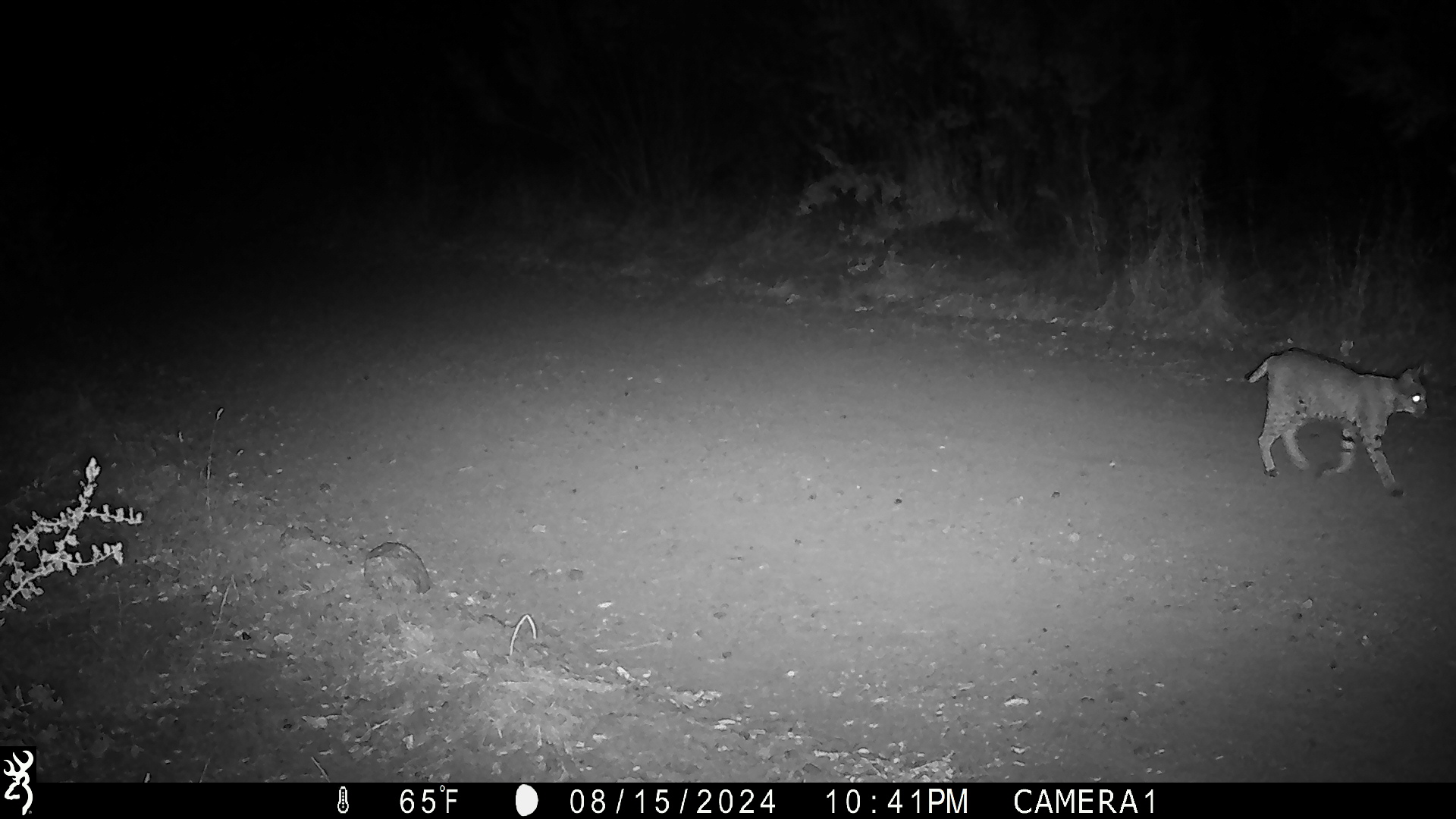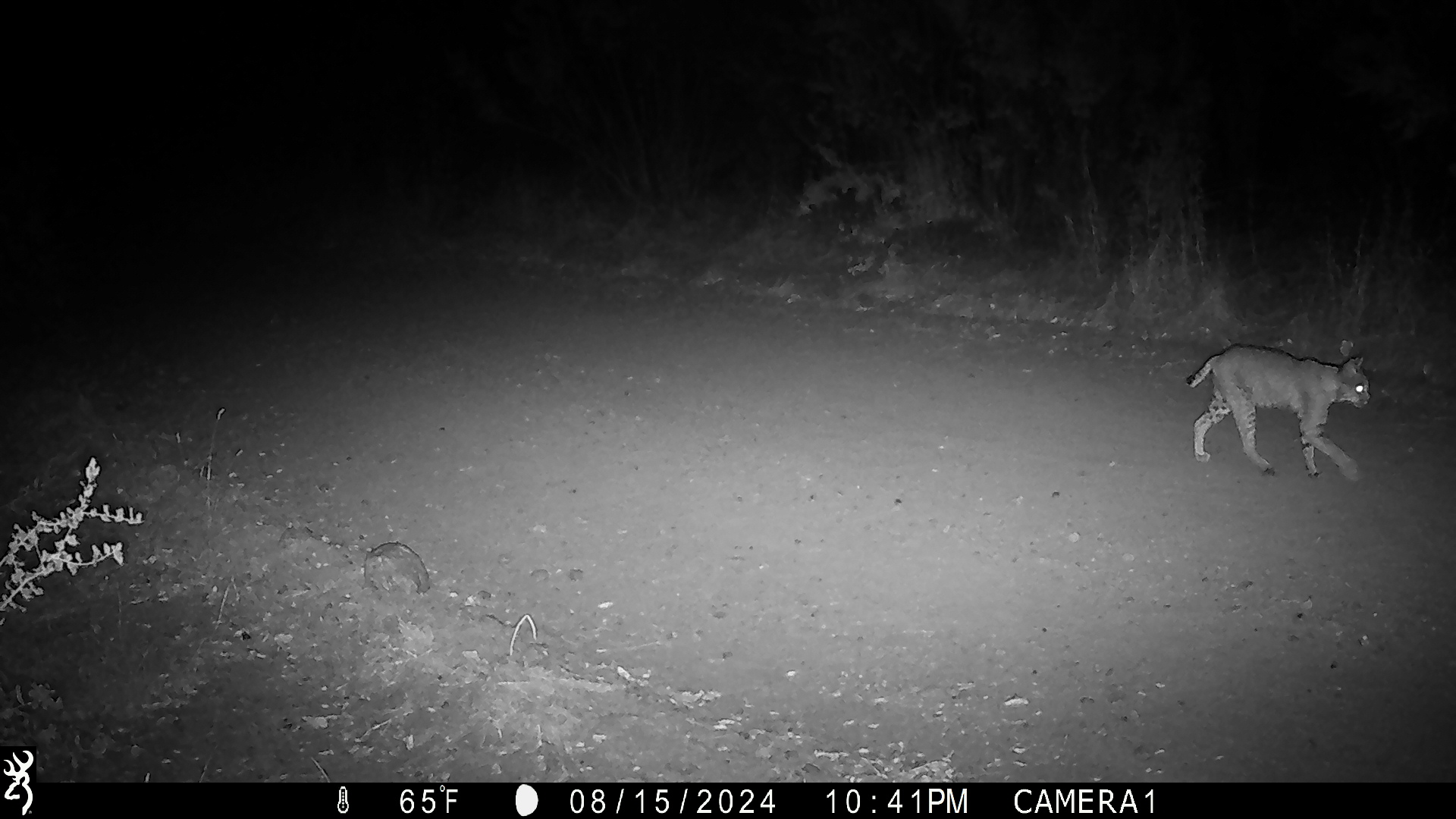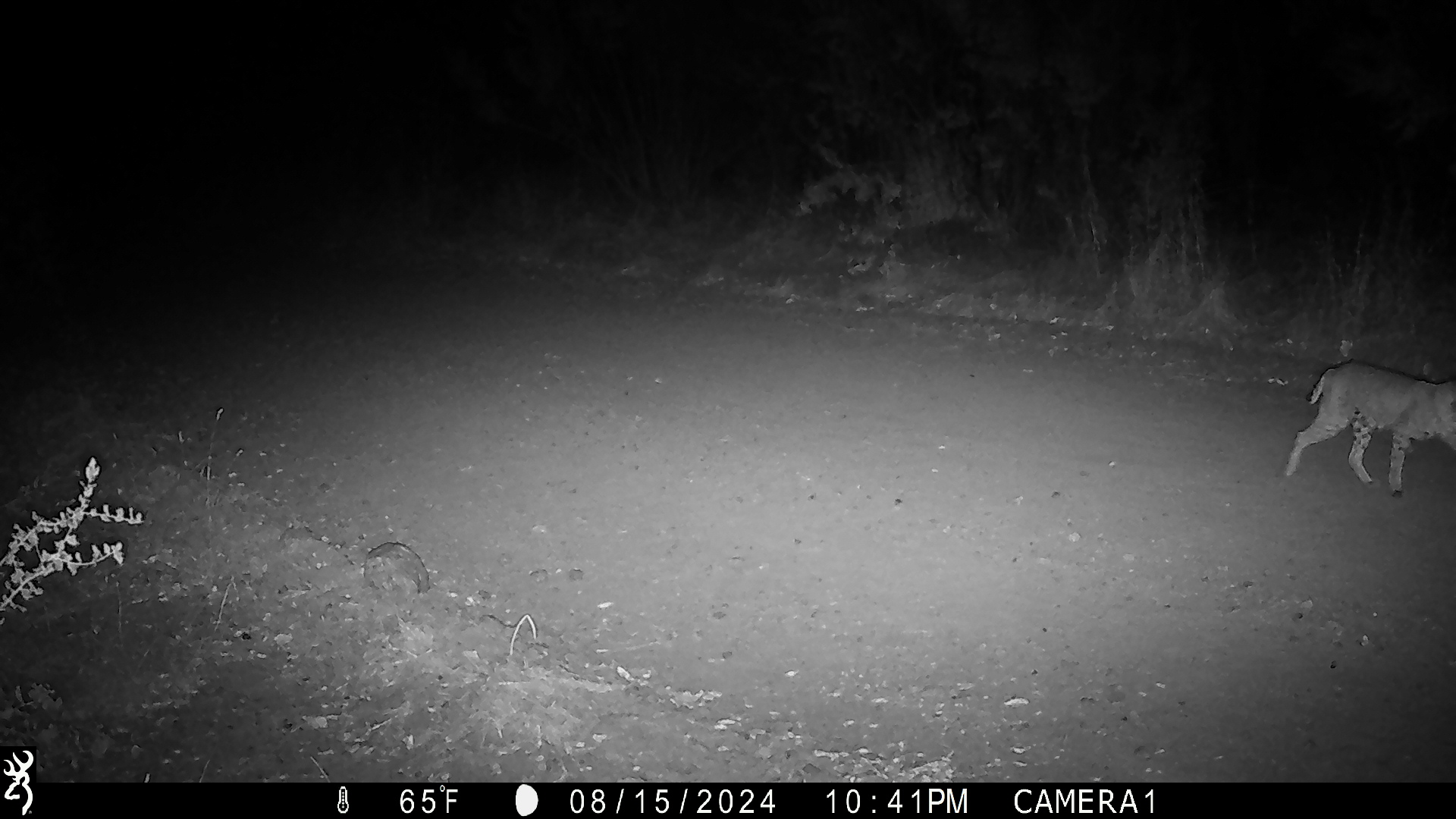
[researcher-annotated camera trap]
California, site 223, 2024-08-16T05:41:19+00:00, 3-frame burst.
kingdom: Animalia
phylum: Chordata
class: Mammalia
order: Carnivora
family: Felidae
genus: Lynx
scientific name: Lynx rufus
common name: bobcat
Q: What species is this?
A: Bobcat (Lynx rufus).